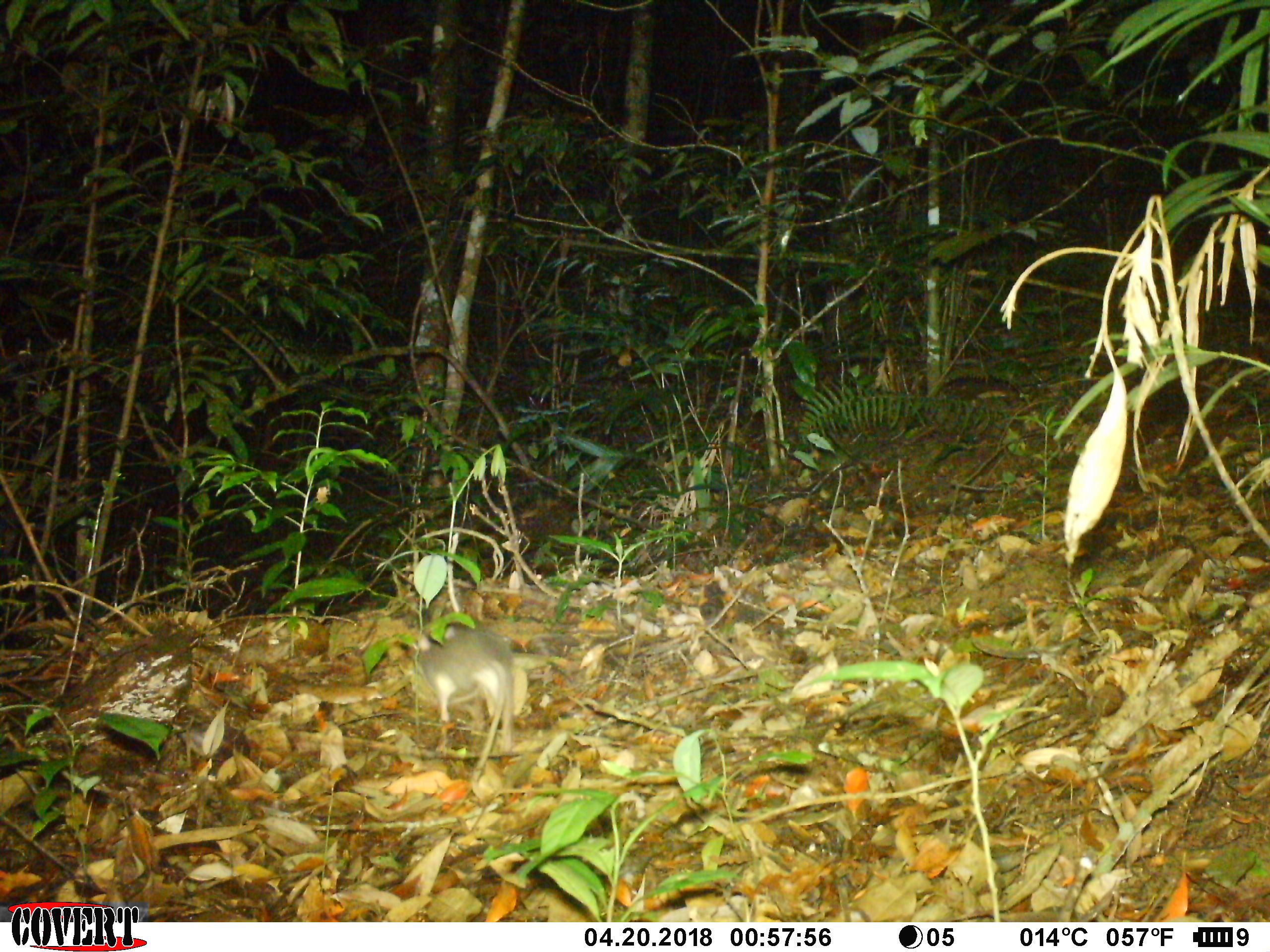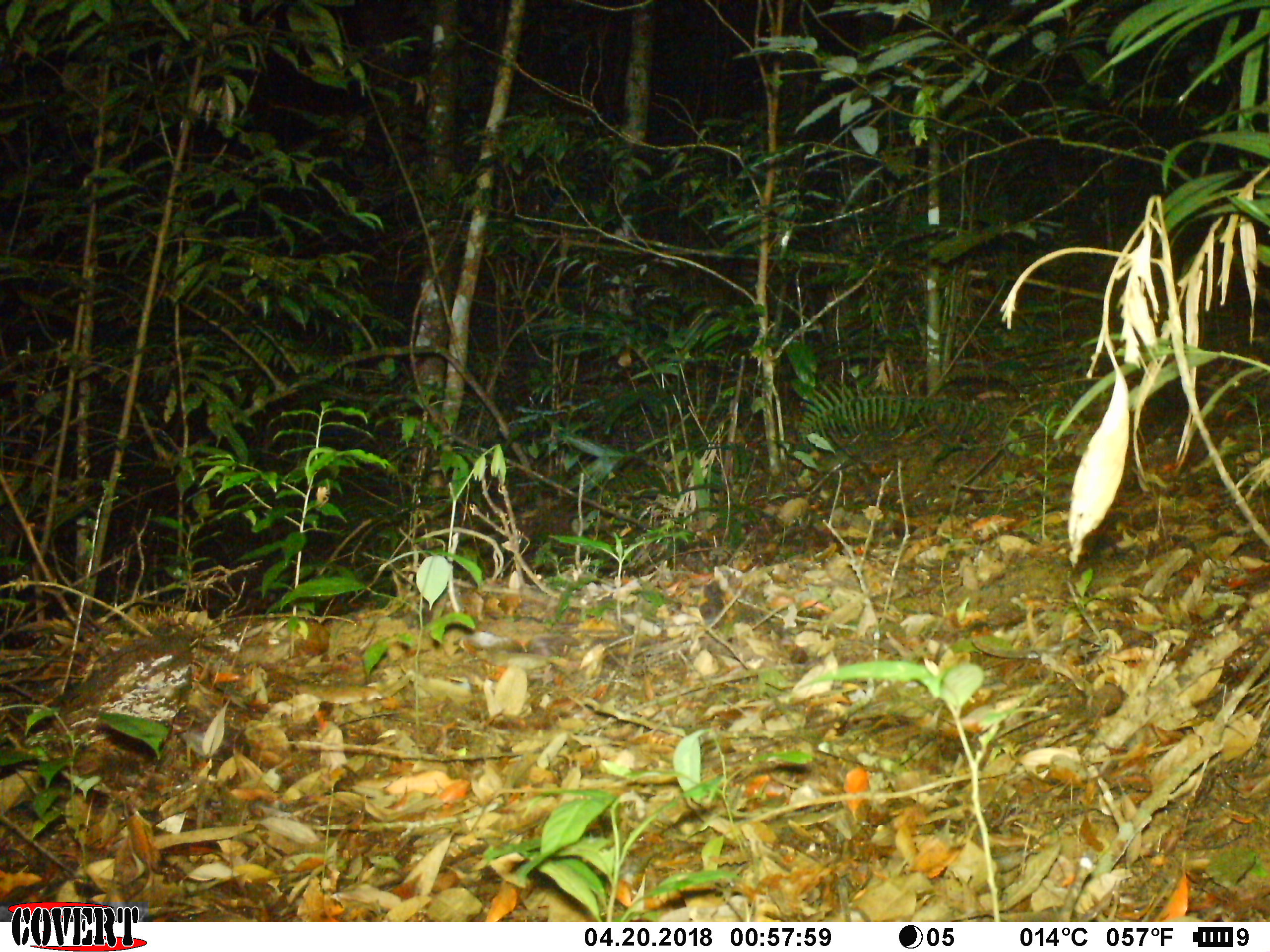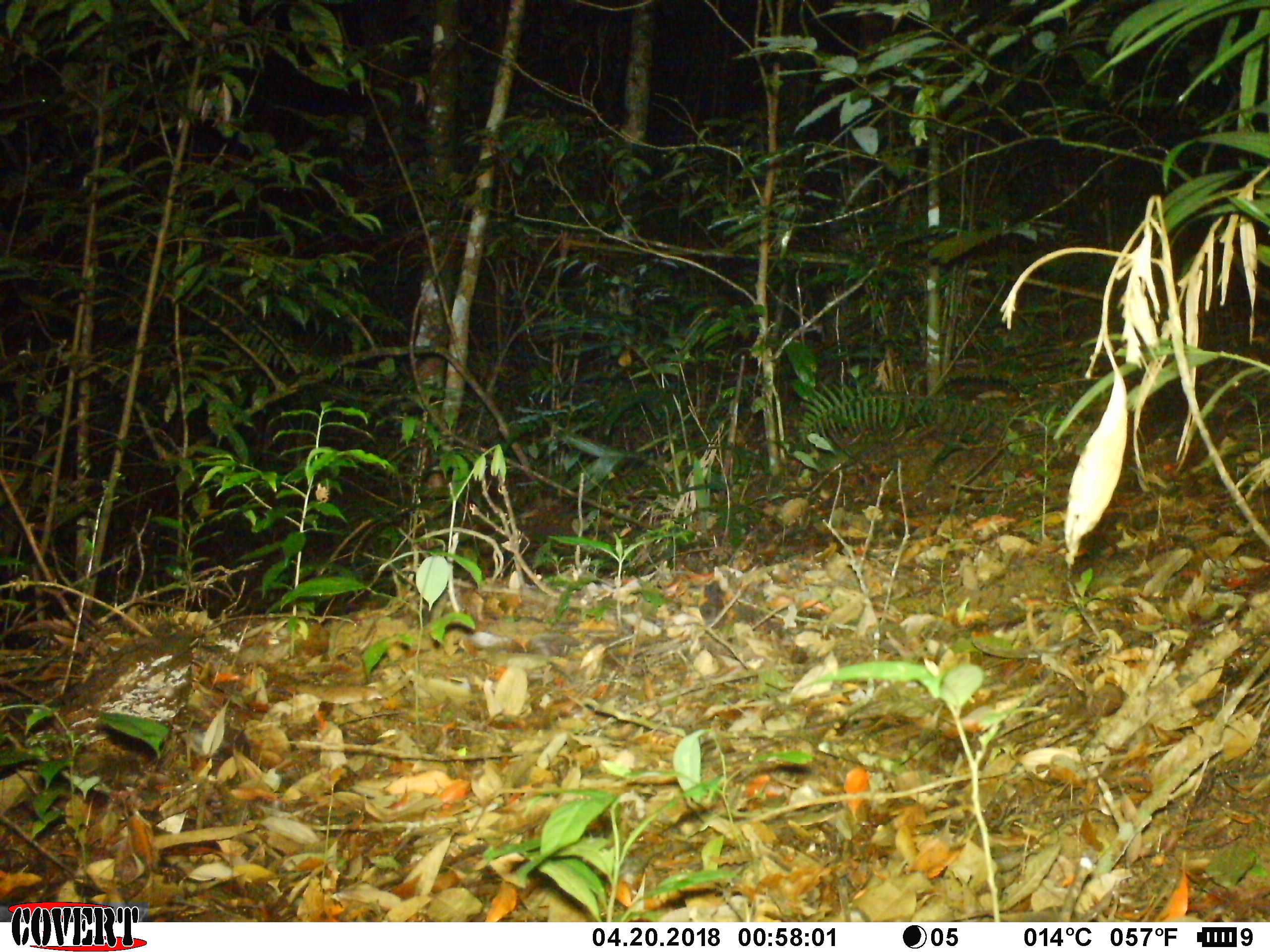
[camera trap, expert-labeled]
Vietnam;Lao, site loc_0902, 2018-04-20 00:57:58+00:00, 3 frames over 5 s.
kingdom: Animalia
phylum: Chordata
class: Mammalia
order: Rodentia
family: Muridae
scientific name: Muridae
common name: old-world mice and rats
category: unidentified murid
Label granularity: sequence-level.